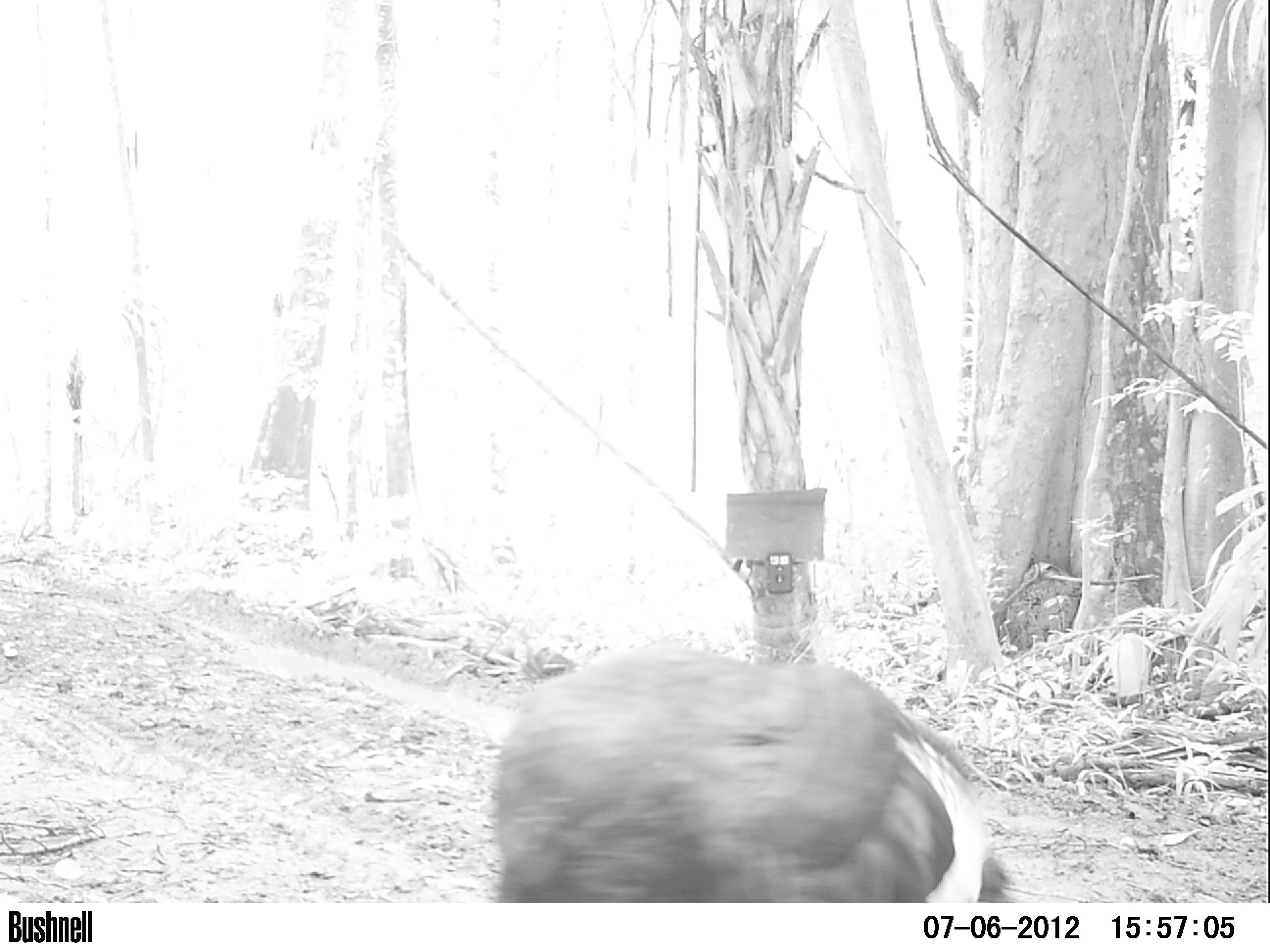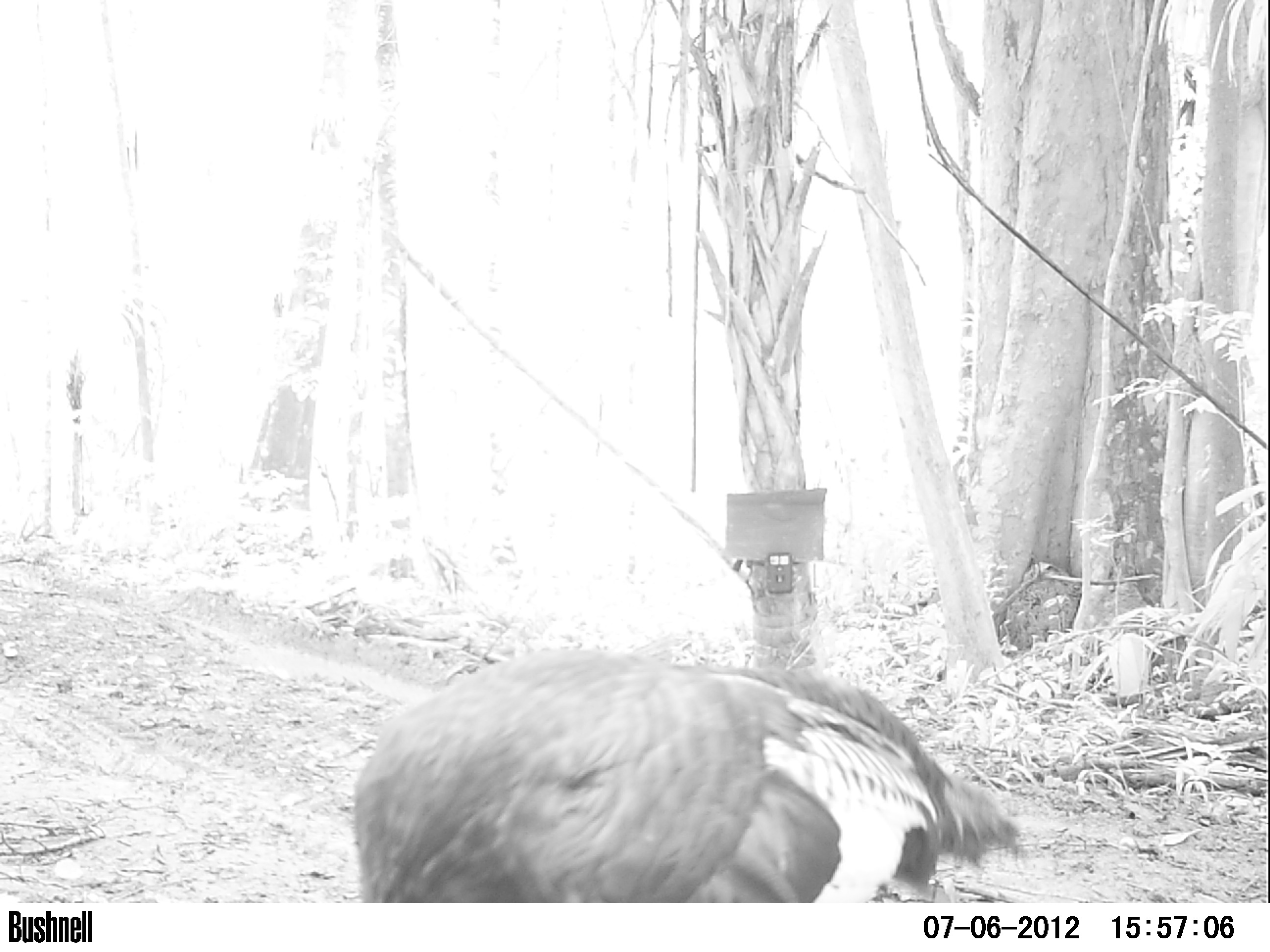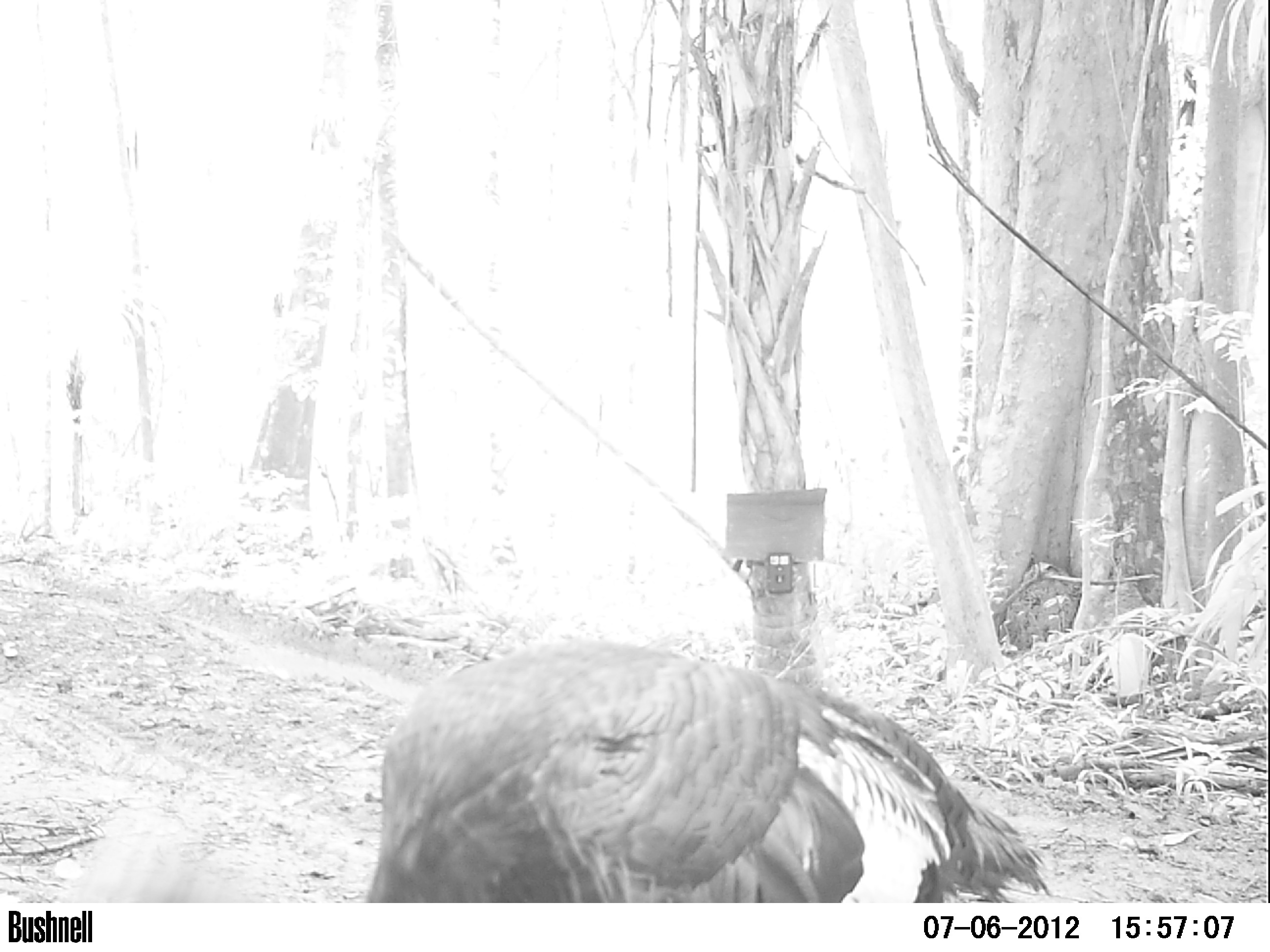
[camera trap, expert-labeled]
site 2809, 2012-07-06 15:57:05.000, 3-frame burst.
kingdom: Animalia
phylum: Chordata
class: Aves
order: Galliformes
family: Phasianidae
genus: Meleagris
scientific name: Meleagris ocellata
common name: ocellated turkey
Meleagris ocellata (ocellated turkey), count 1, age adult.